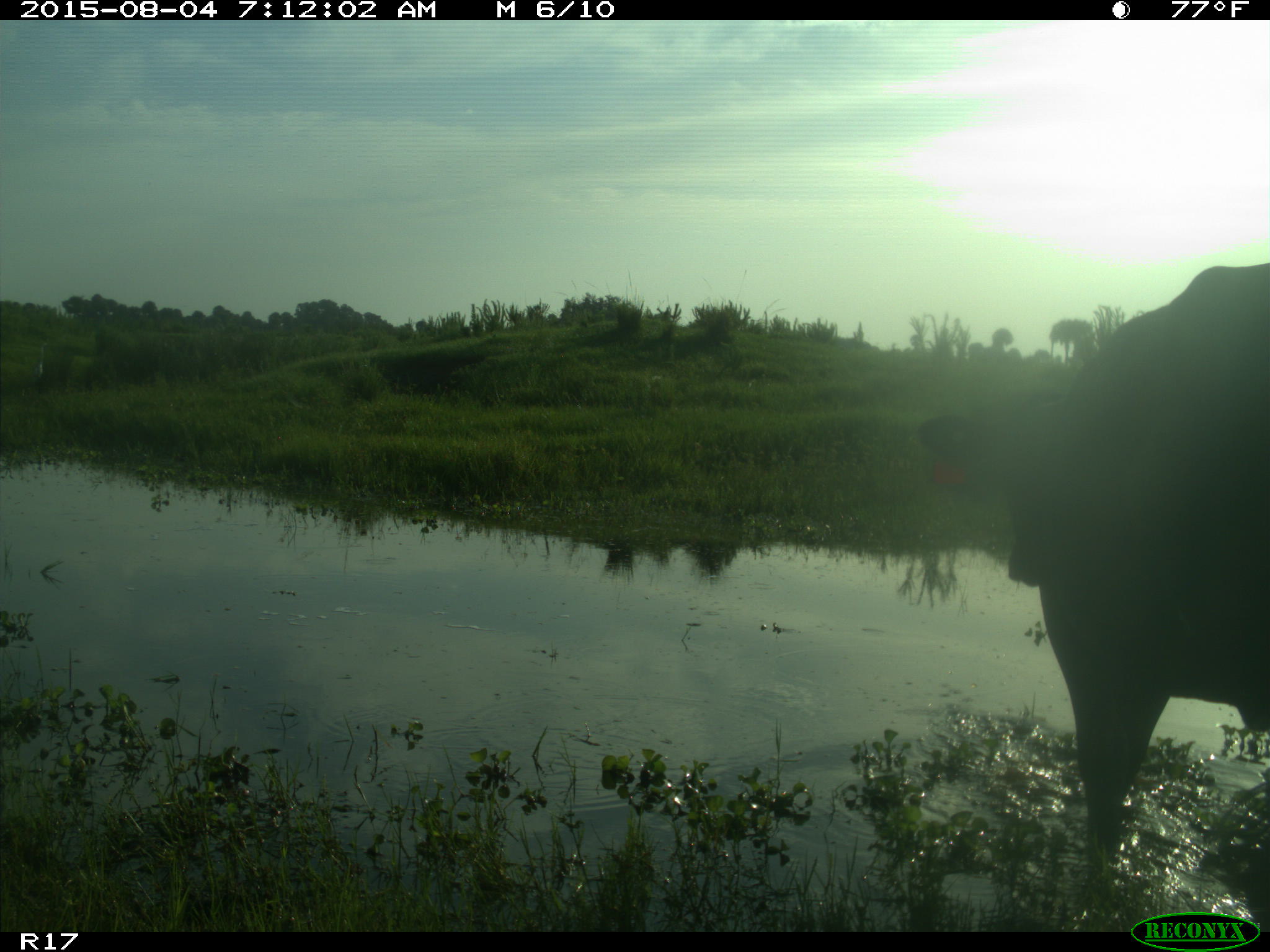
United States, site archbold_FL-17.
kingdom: Animalia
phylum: Chordata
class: Mammalia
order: Artiodactyla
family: Bovidae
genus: Bos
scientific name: Bos taurus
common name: domestic cow